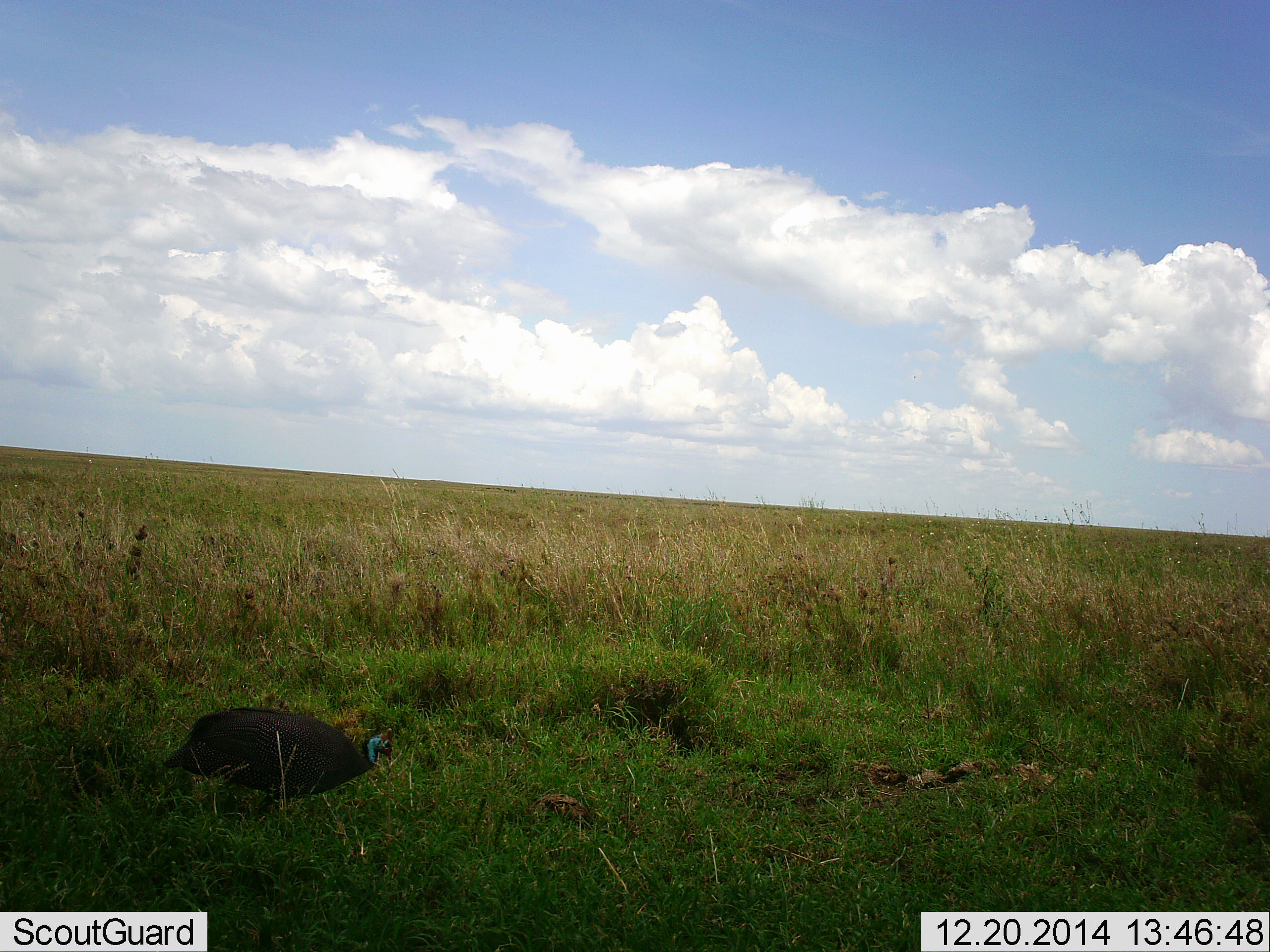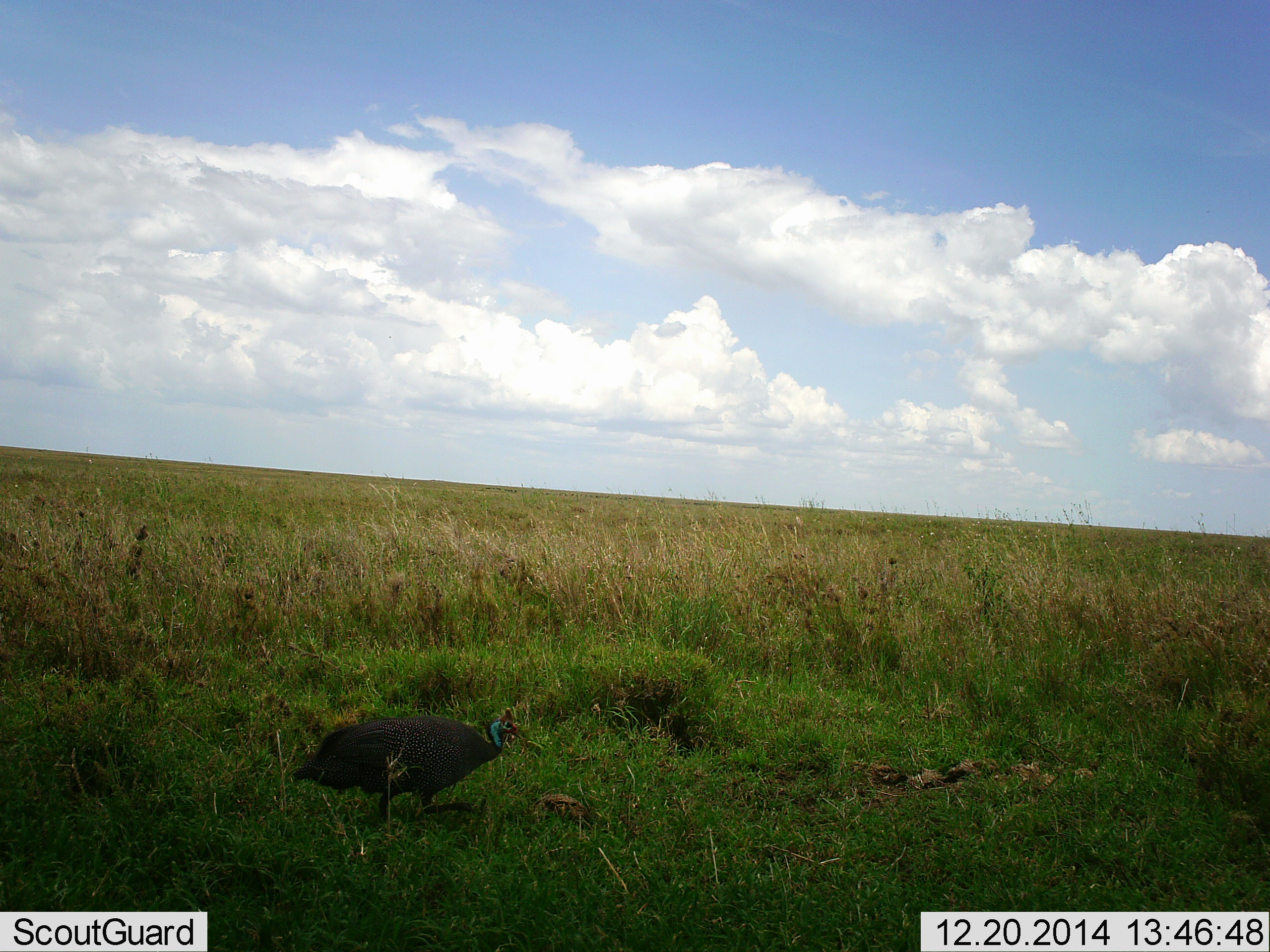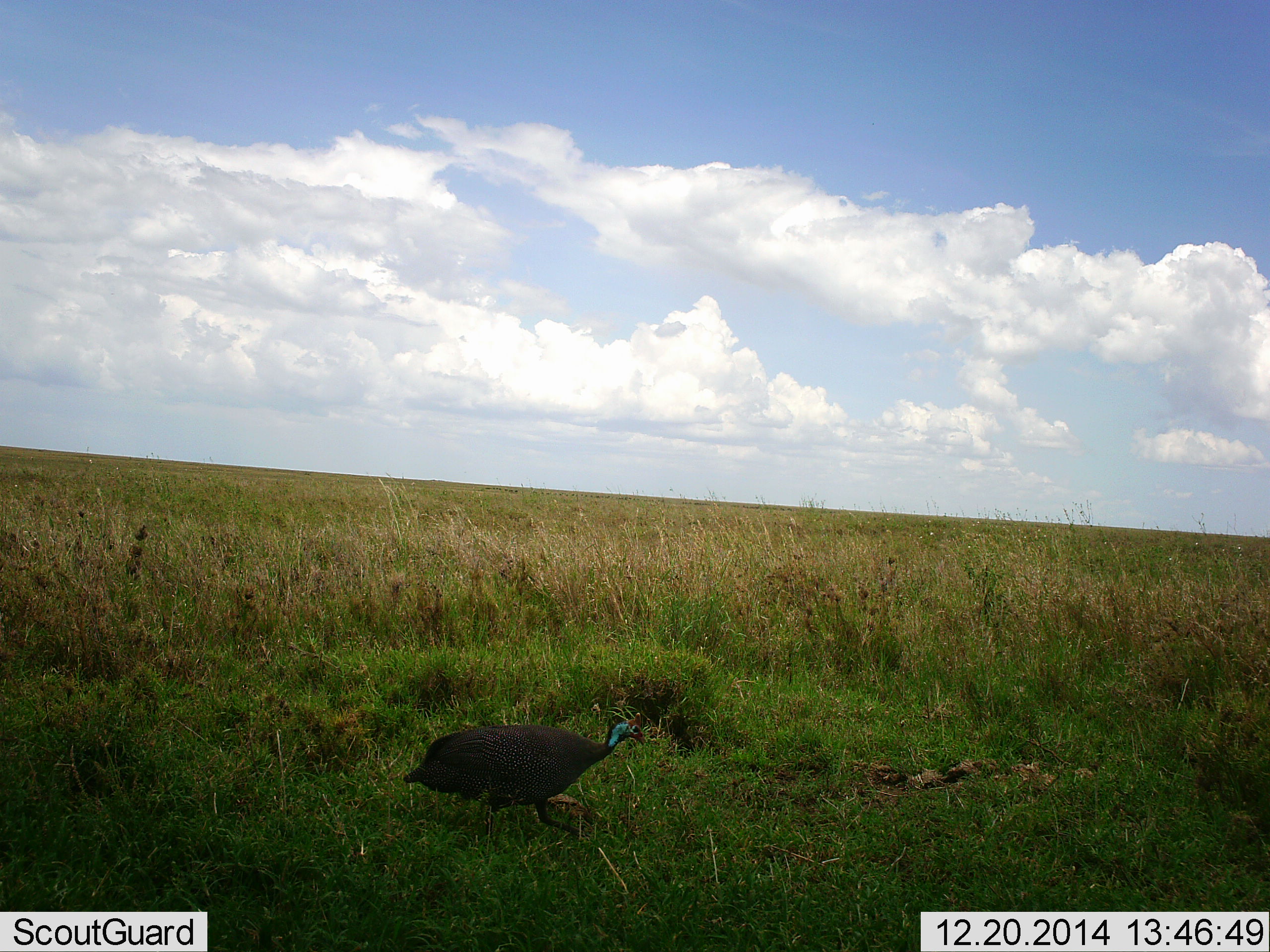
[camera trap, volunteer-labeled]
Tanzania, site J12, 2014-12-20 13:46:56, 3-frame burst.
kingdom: Animalia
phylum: Chordata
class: Aves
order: Galliformes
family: Numididae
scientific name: Numididae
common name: guinea fowl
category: guineafowl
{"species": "guineafowl (guinea fowl) (Numididae)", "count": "1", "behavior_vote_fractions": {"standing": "0%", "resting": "0%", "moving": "100%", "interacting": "0%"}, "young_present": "0%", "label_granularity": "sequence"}